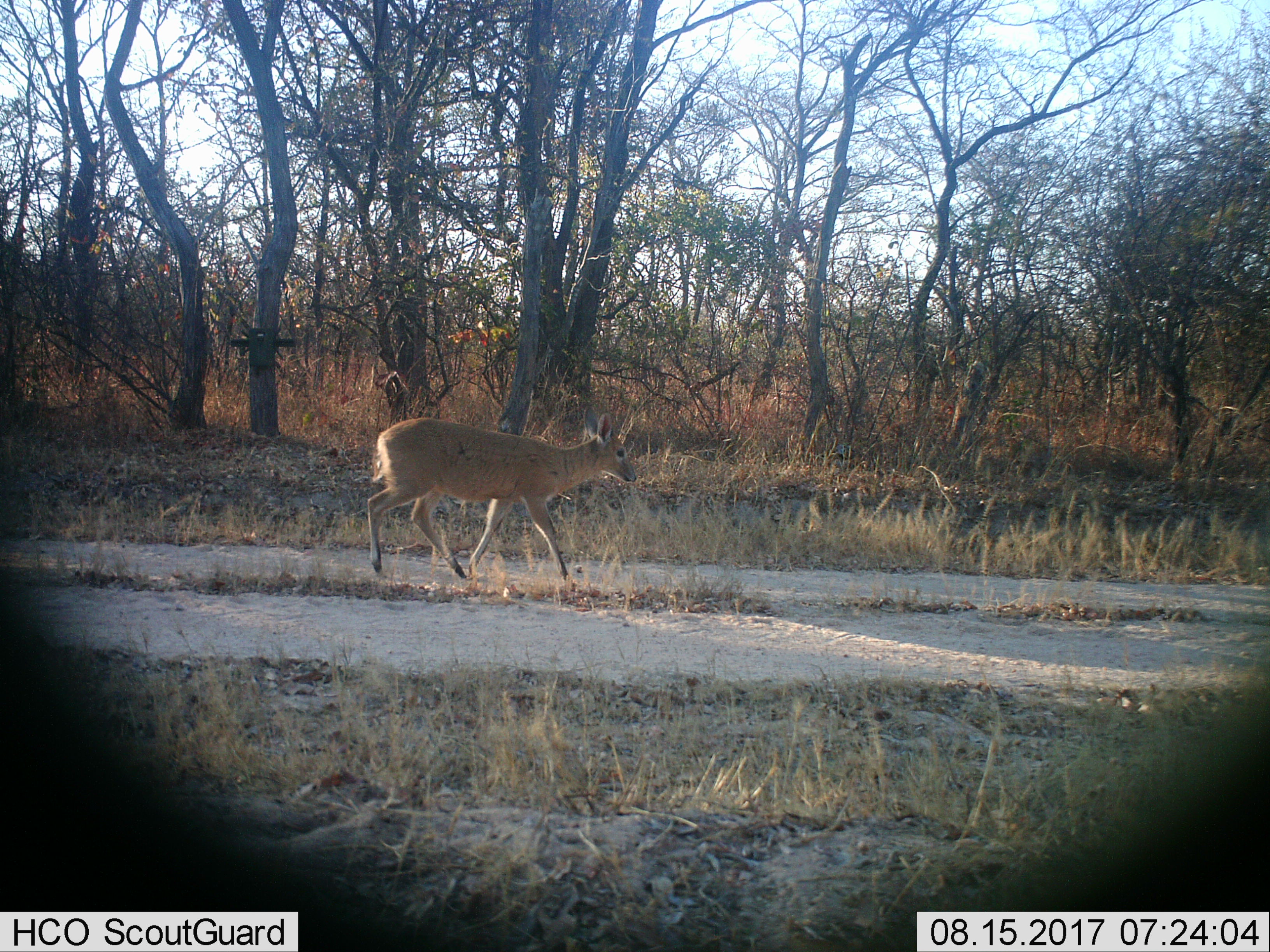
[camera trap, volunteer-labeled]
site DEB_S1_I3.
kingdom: Animalia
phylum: Chordata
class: Mammalia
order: Artiodactyla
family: Bovidae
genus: Sylvicapra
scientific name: Sylvicapra grimmia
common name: common duiker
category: duikercommongrey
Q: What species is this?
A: Duikercommongrey (common duiker) (Sylvicapra grimmia).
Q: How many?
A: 1.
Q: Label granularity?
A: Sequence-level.